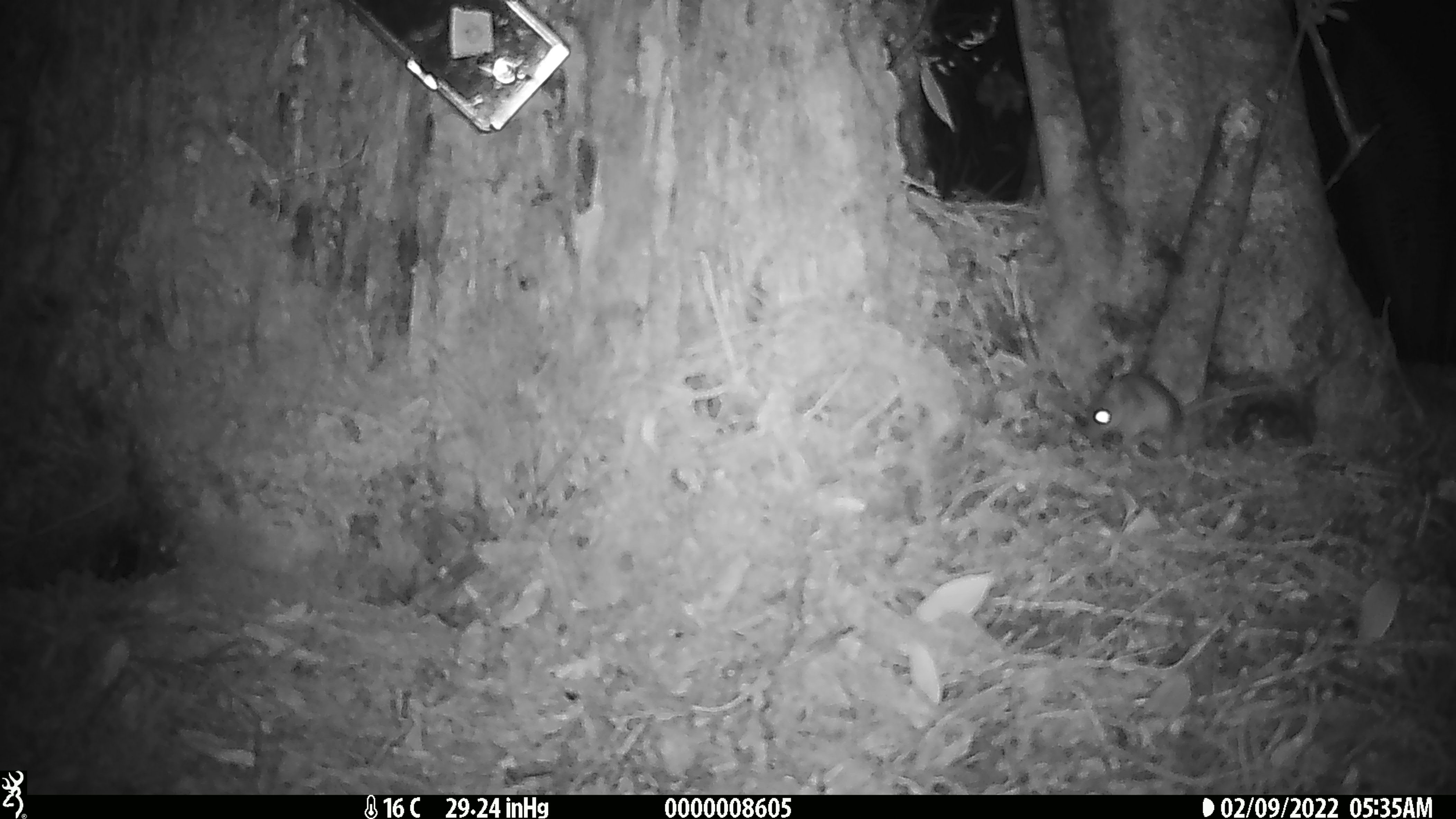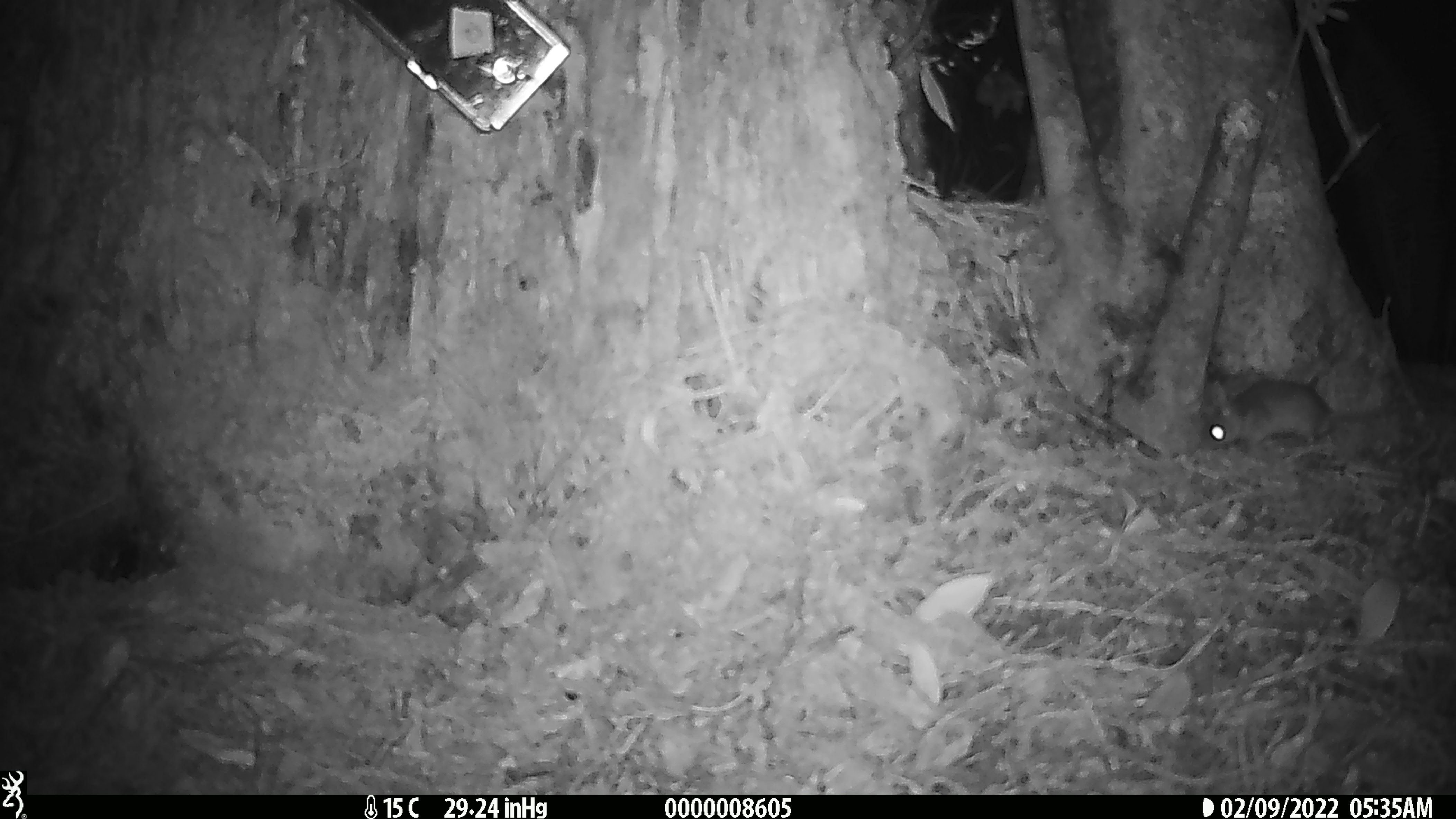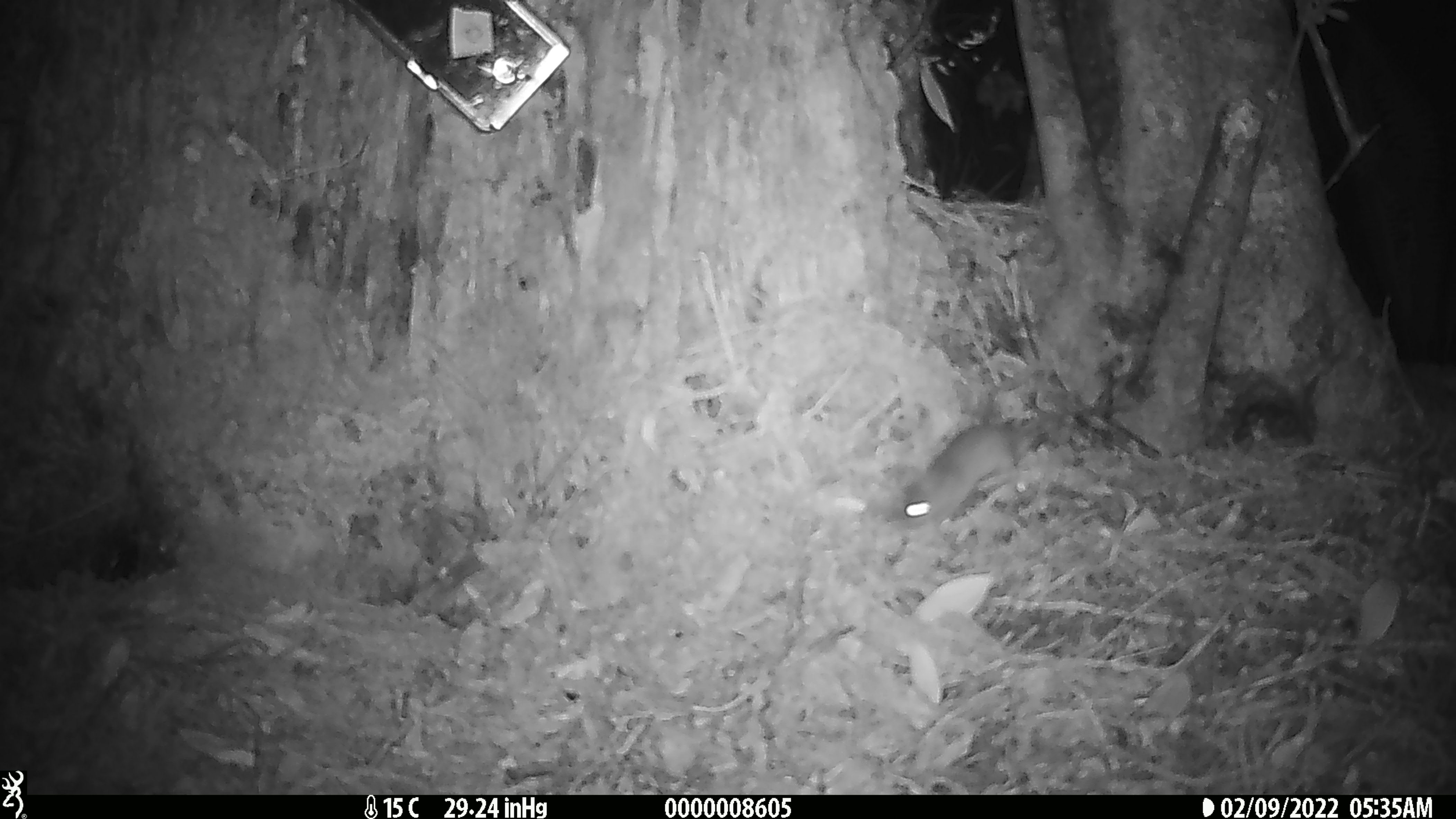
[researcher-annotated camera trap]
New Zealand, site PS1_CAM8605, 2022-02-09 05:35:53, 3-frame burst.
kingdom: Animalia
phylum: Chordata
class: Mammalia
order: Rodentia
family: Muridae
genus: Mus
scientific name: Mus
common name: mouse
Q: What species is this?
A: Mouse (Mus).